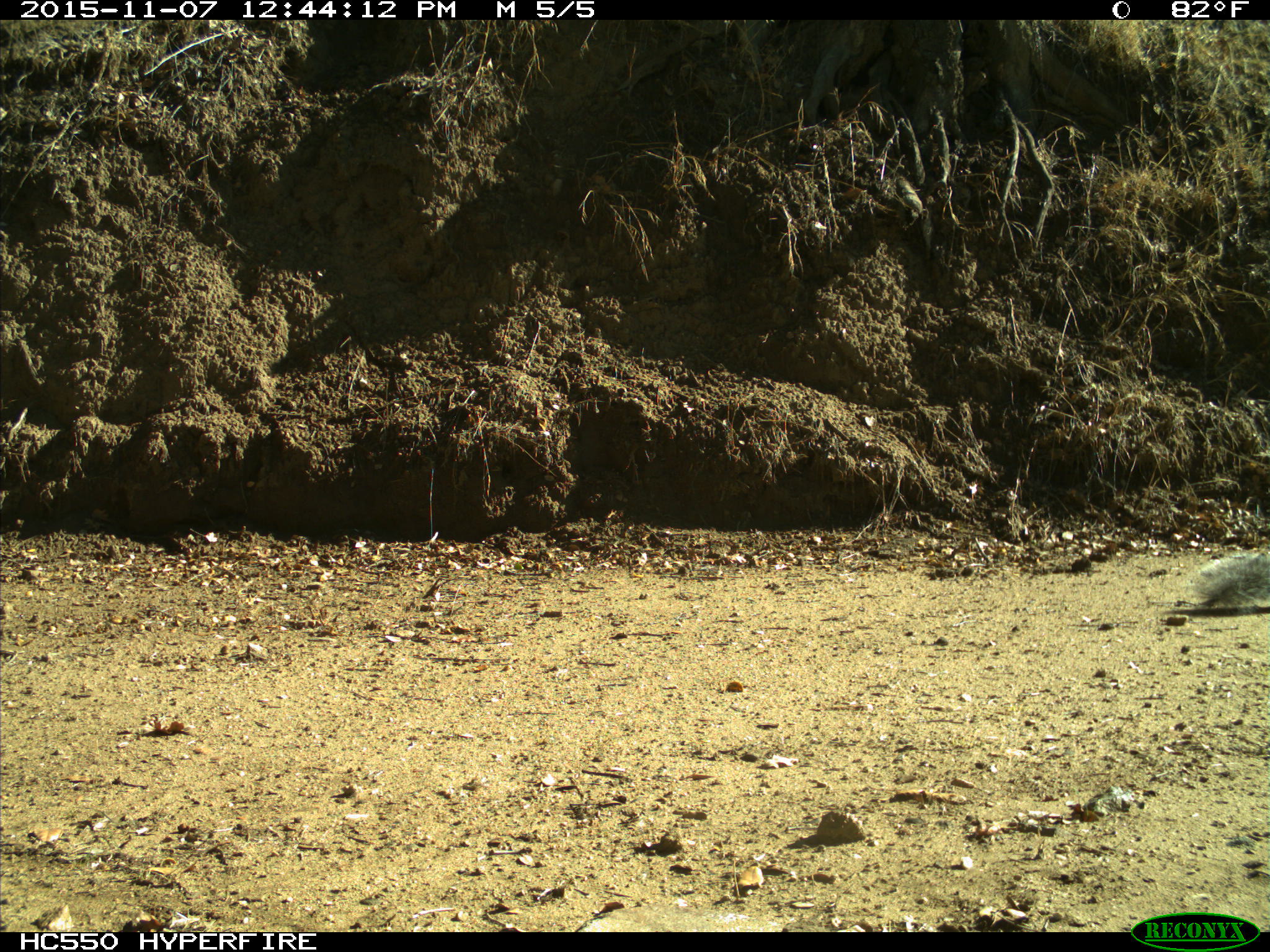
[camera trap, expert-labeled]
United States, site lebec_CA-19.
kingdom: Animalia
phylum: Chordata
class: Mammalia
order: Rodentia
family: Sciuridae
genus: Sciurus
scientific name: Sciurus carolinensis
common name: eastern gray squirrel